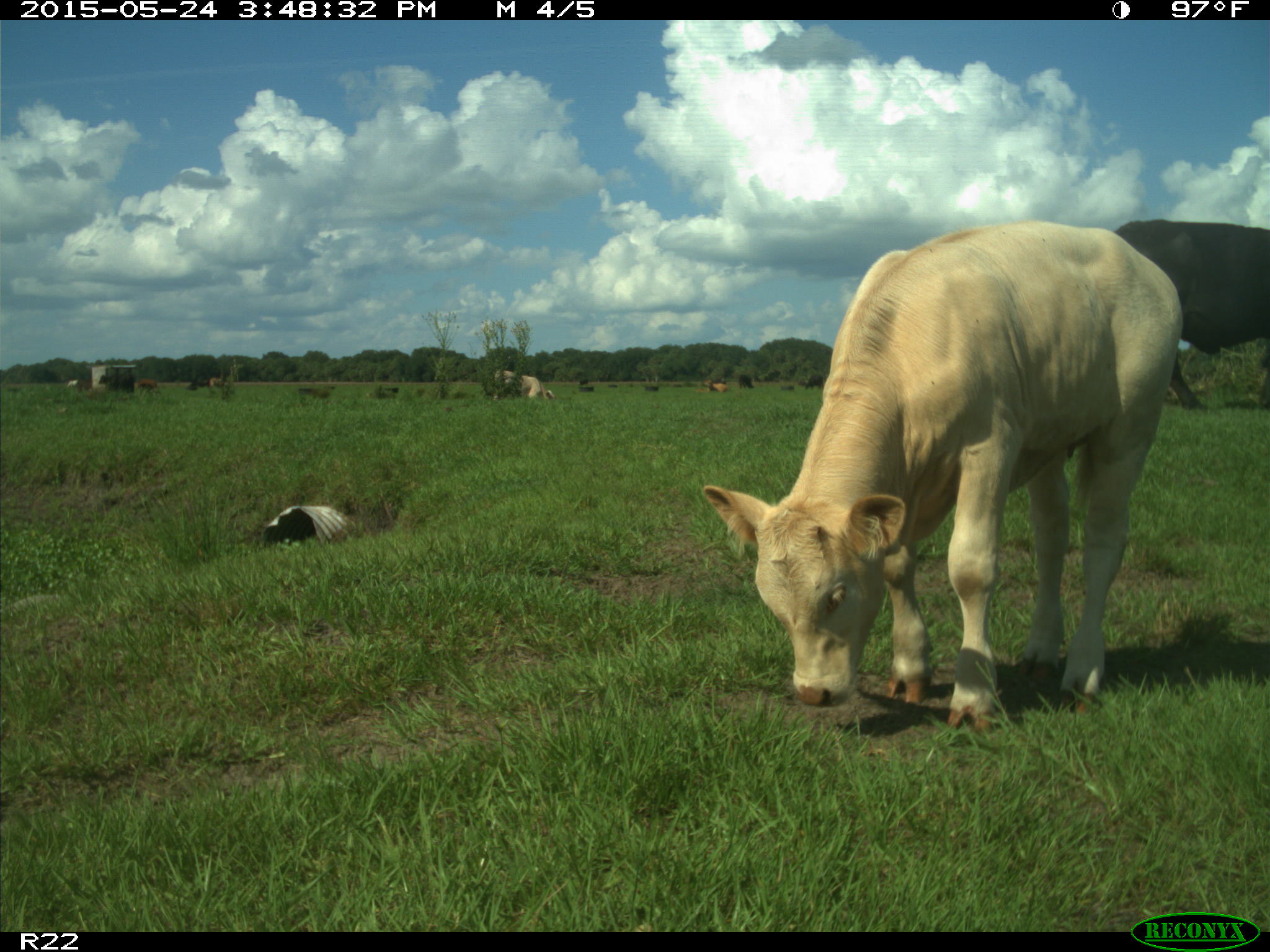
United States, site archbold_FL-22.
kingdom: Animalia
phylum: Chordata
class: Mammalia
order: Artiodactyla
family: Bovidae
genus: Bos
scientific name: Bos taurus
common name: domestic cow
Bos taurus (domestic cow).